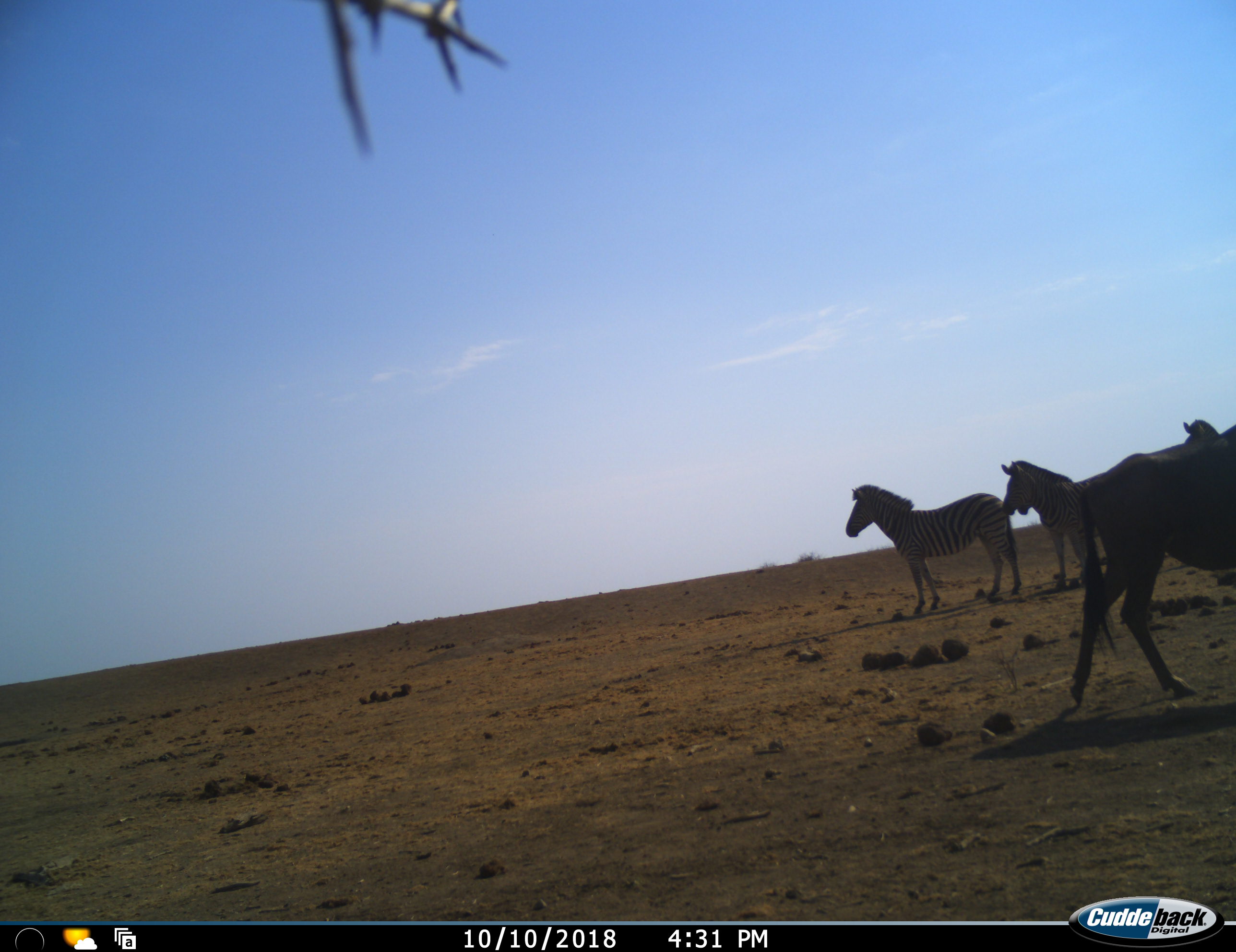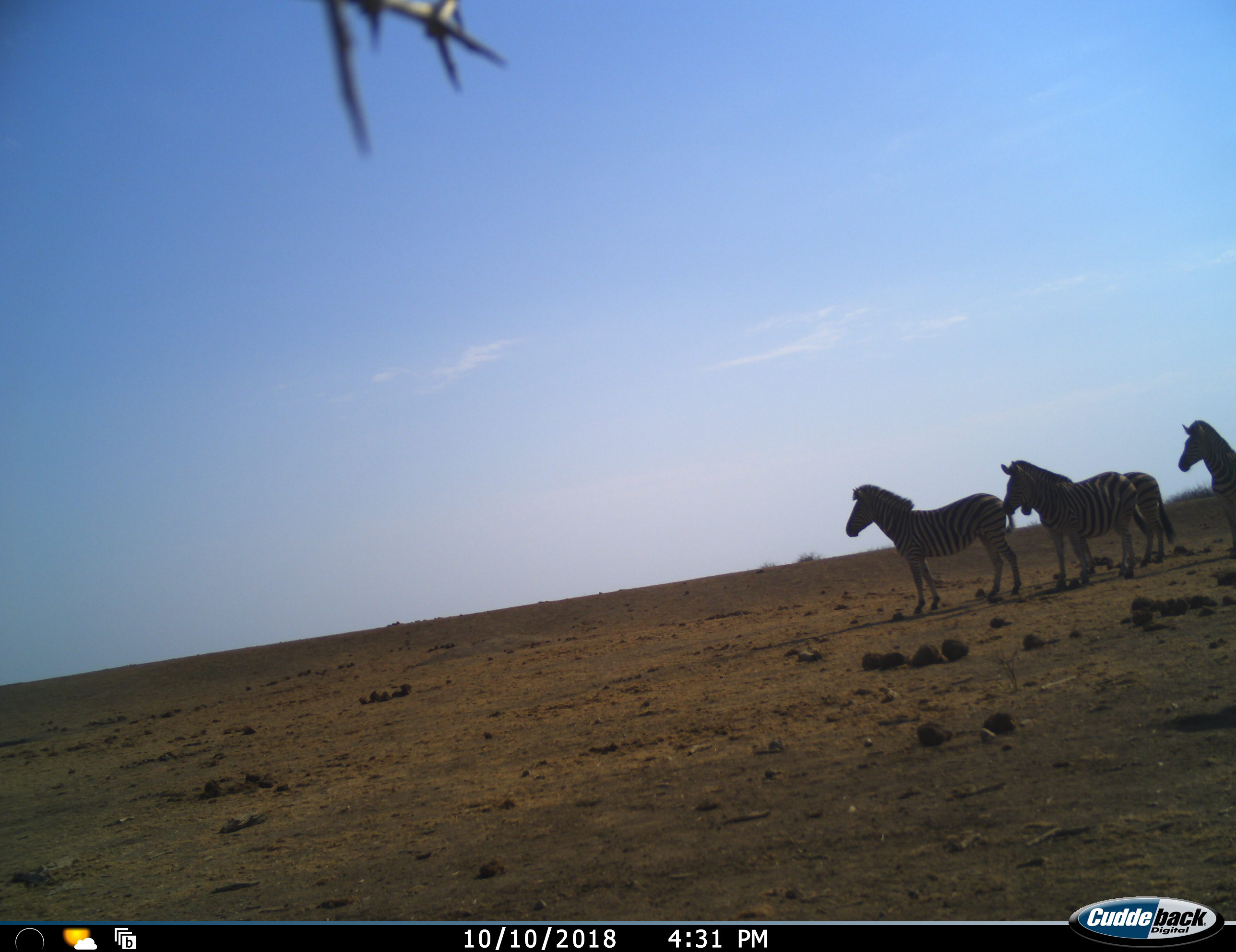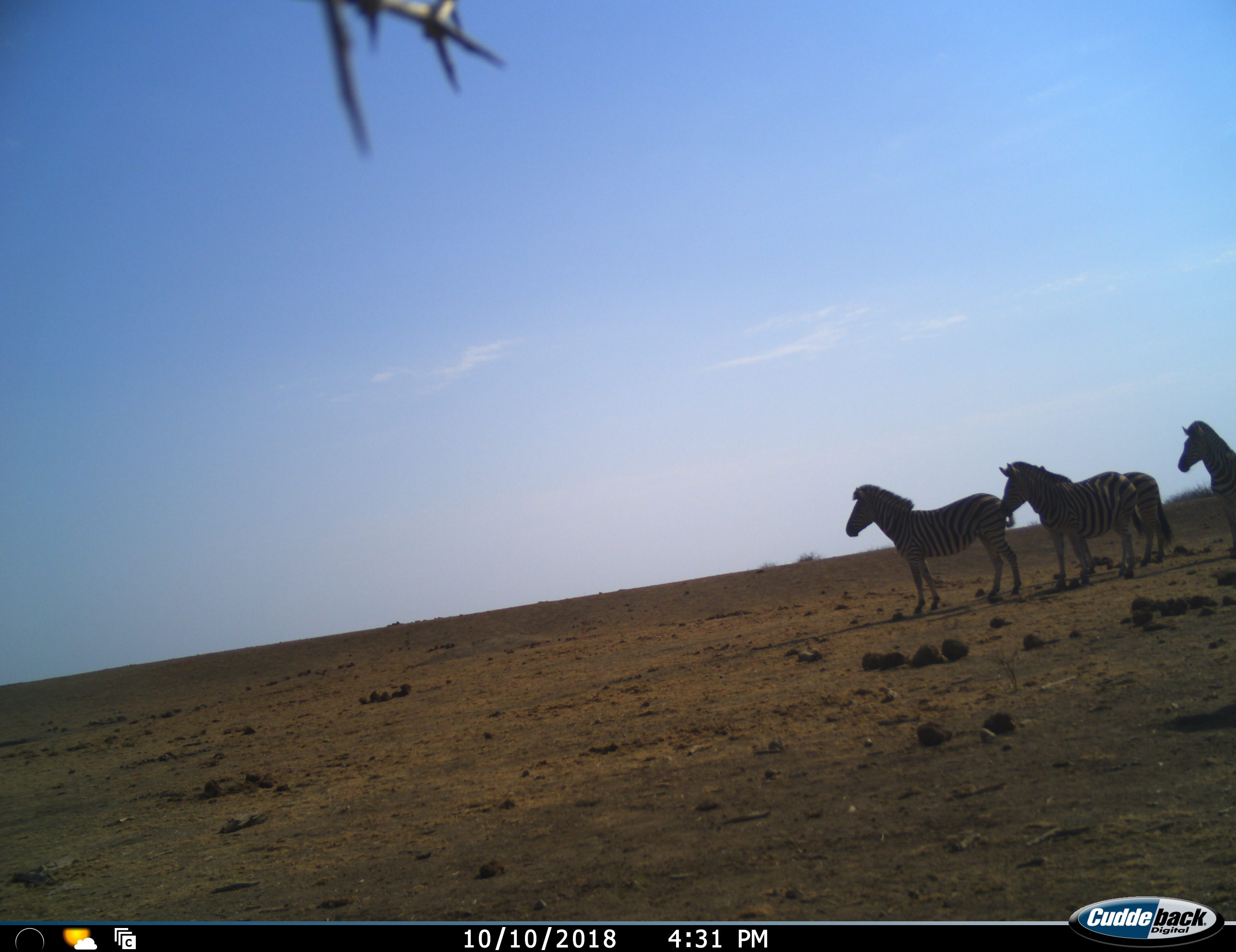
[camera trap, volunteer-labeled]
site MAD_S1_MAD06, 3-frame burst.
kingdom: Animalia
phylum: Chordata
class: Mammalia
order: Artiodactyla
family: Bovidae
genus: Connochaetes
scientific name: Connochaetes taurinus taurinus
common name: blue wildebeest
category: wildebeestblue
Wildebeestblue (blue wildebeest) (Connochaetes taurinus taurinus), count 1. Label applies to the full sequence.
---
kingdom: Animalia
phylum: Chordata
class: Mammalia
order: Perissodactyla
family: Equidae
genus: Equus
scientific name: Equus quagga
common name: plains zebra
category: zebraplains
Zebraplains (plains zebra) (Equus quagga), count 4. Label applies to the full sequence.